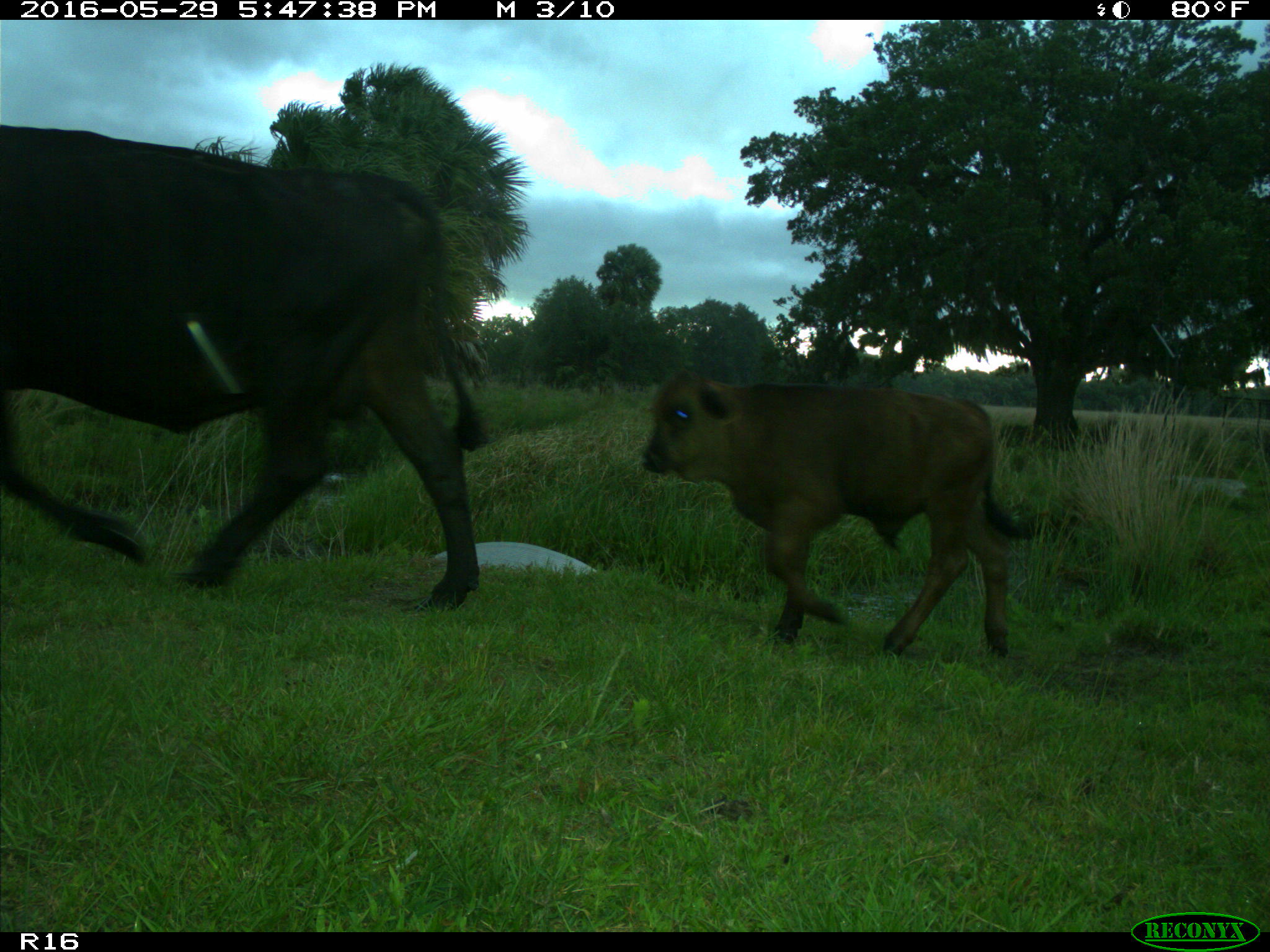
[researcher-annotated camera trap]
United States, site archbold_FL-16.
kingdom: Animalia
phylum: Chordata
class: Mammalia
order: Artiodactyla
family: Bovidae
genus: Bos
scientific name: Bos taurus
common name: domestic cow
Bos taurus (domestic cow).